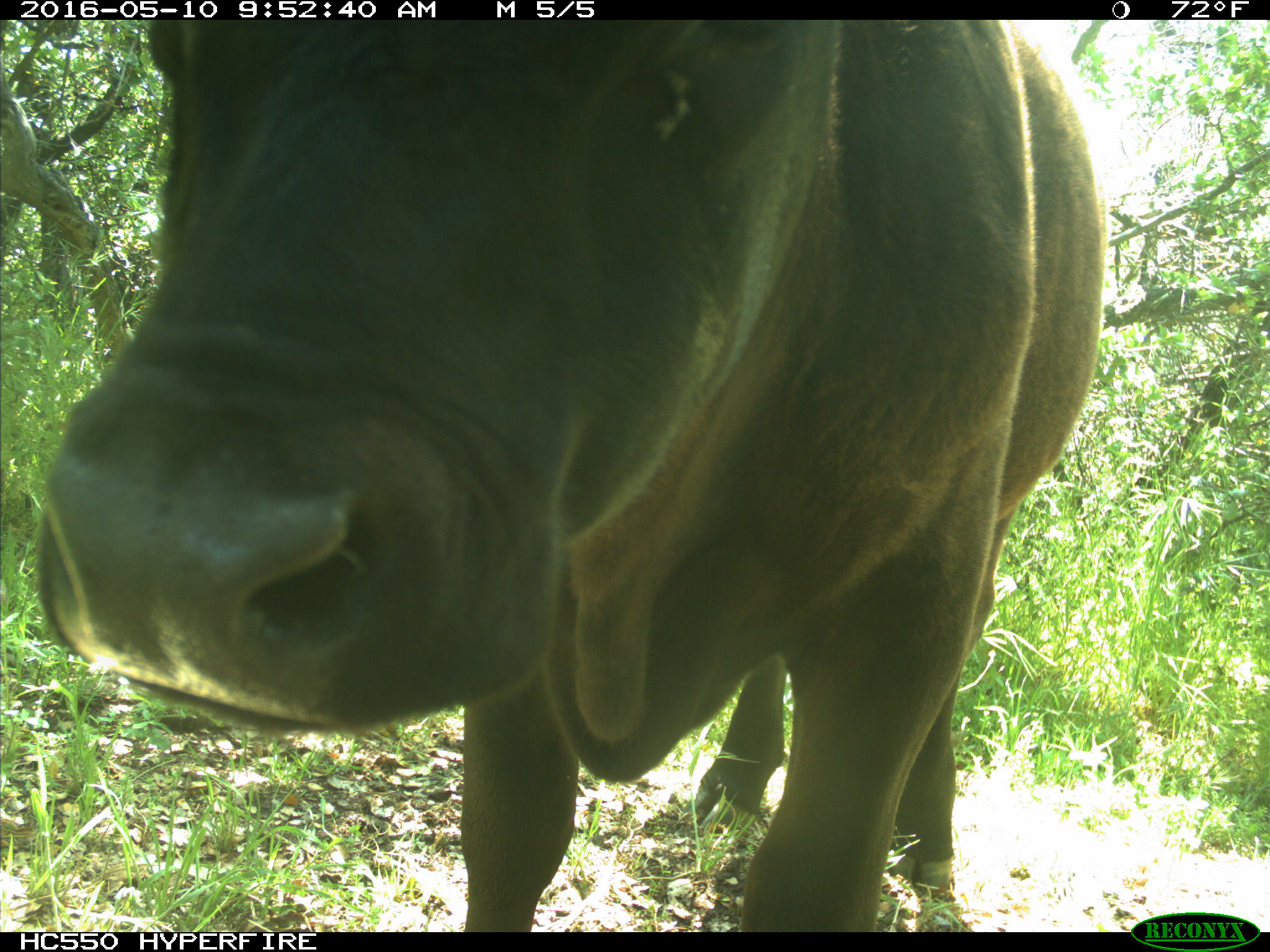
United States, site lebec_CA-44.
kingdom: Animalia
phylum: Chordata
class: Mammalia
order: Artiodactyla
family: Bovidae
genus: Bos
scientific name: Bos taurus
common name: domestic cow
Bos taurus (domestic cow).